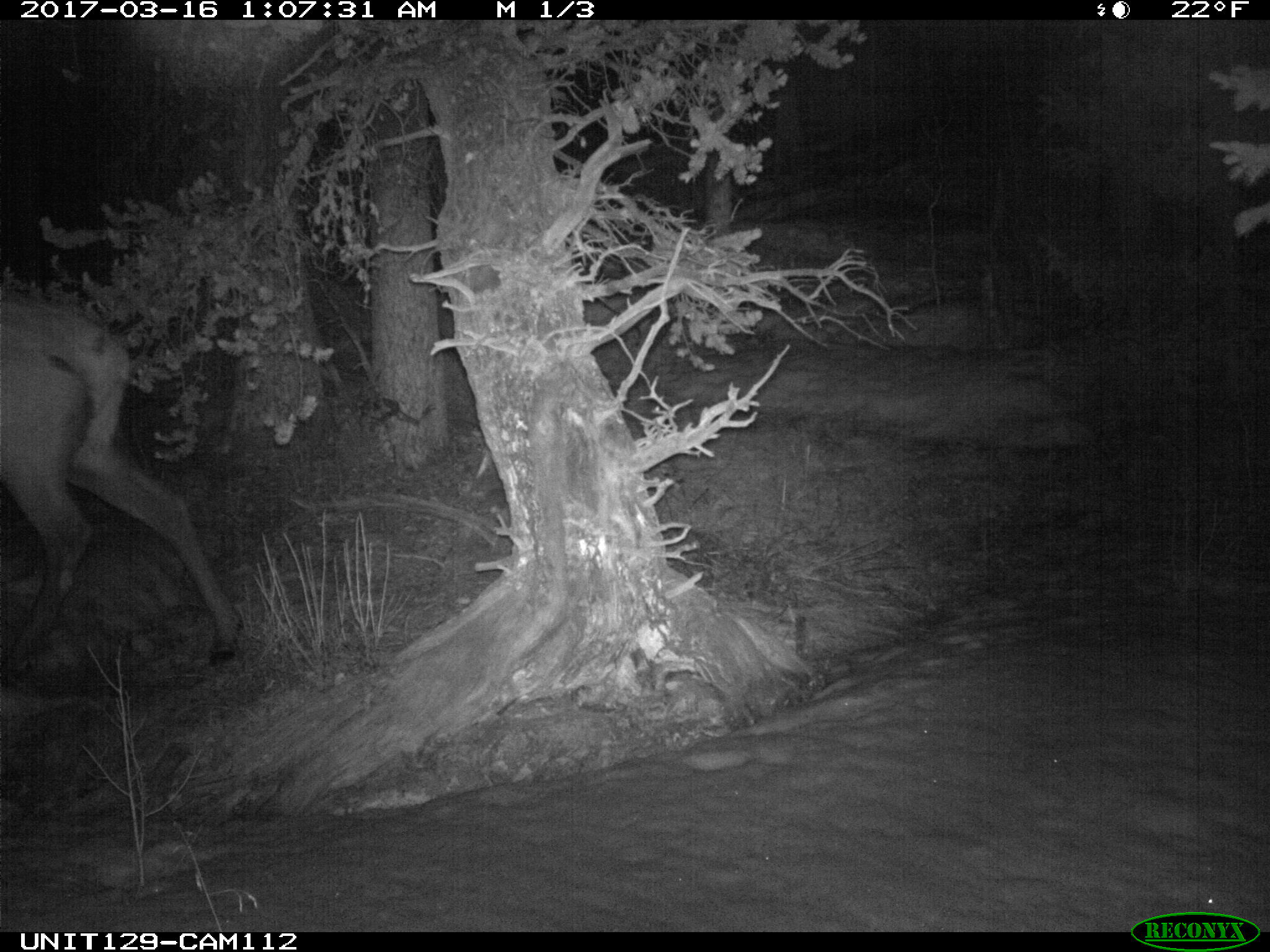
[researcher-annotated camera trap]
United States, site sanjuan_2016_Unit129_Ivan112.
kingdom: Animalia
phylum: Chordata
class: Mammalia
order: Artiodactyla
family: Cervidae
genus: Cervus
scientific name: Cervus elaphus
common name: red deer